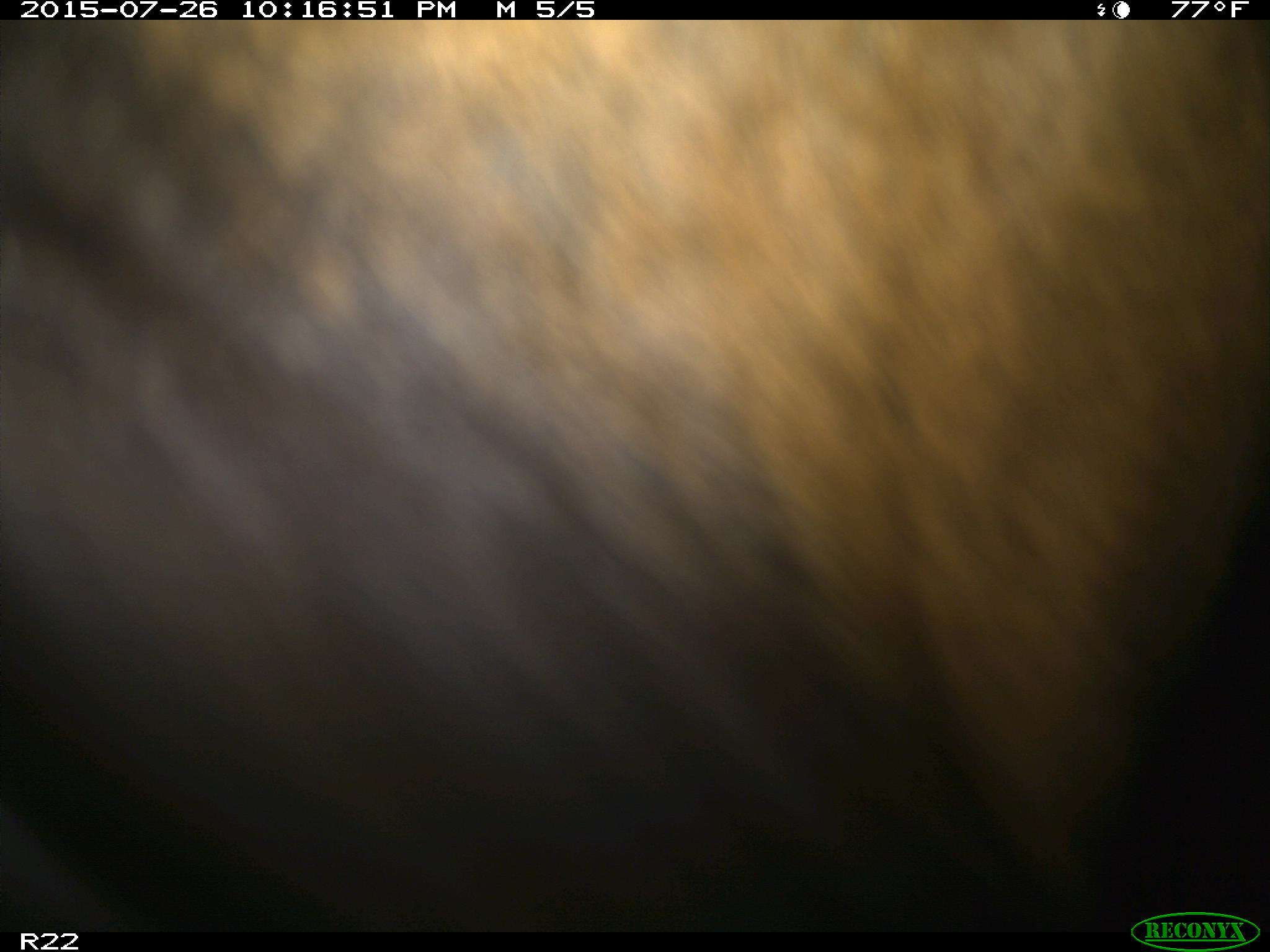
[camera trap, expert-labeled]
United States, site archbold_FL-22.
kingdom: Animalia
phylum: Chordata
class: Mammalia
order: Artiodactyla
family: Bovidae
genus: Bos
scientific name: Bos taurus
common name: domestic cow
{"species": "Bos taurus (domestic cow)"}